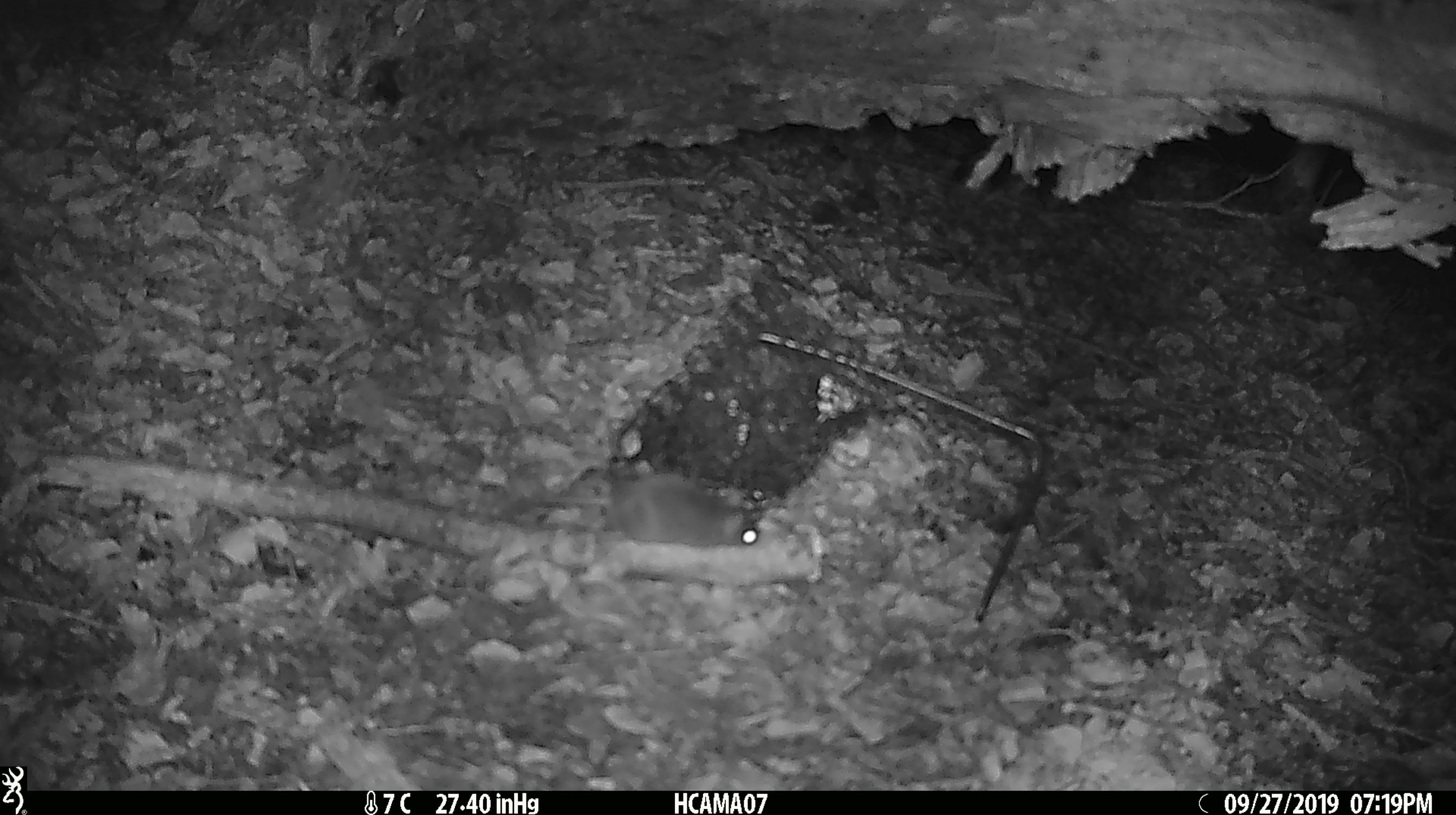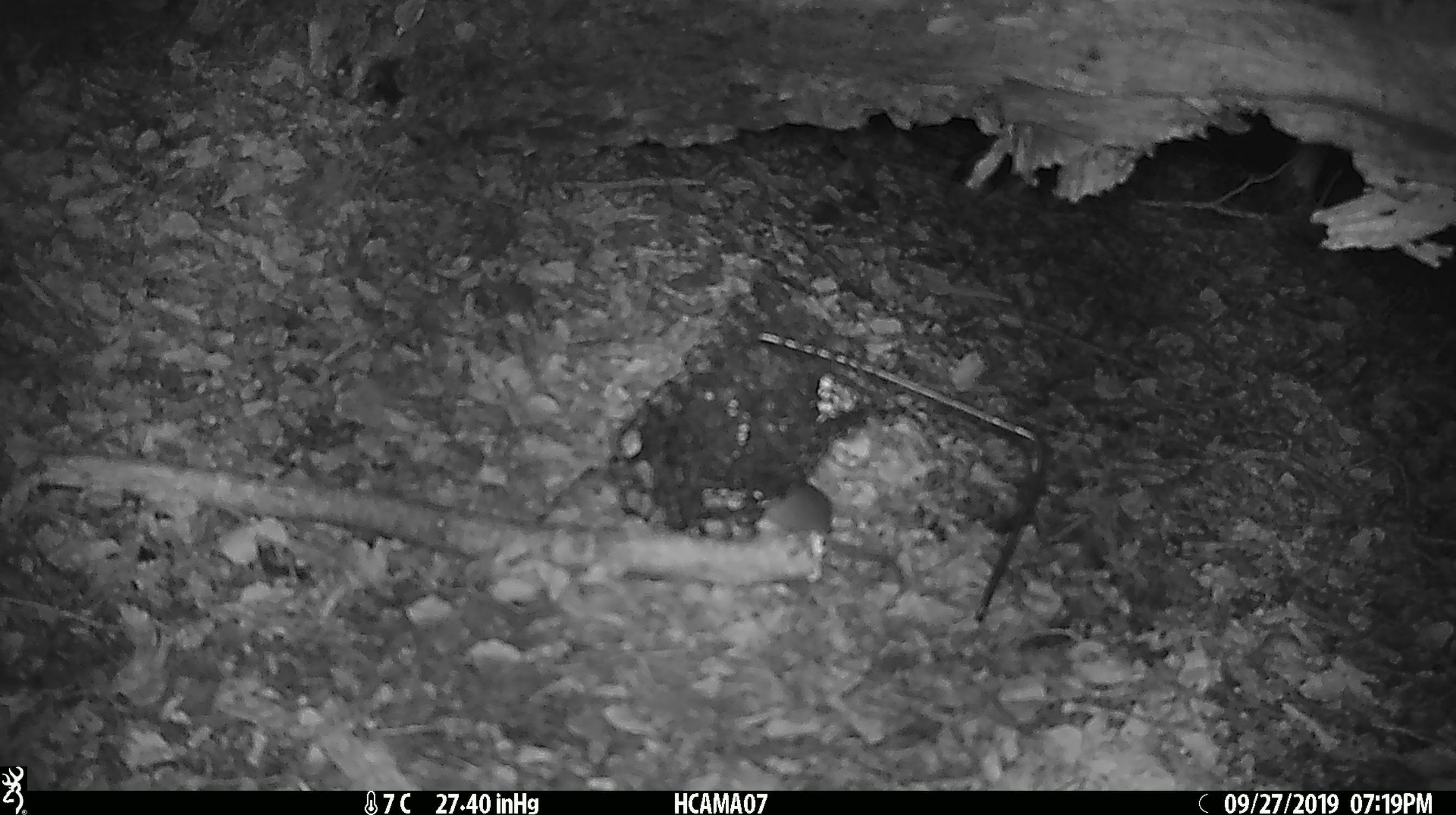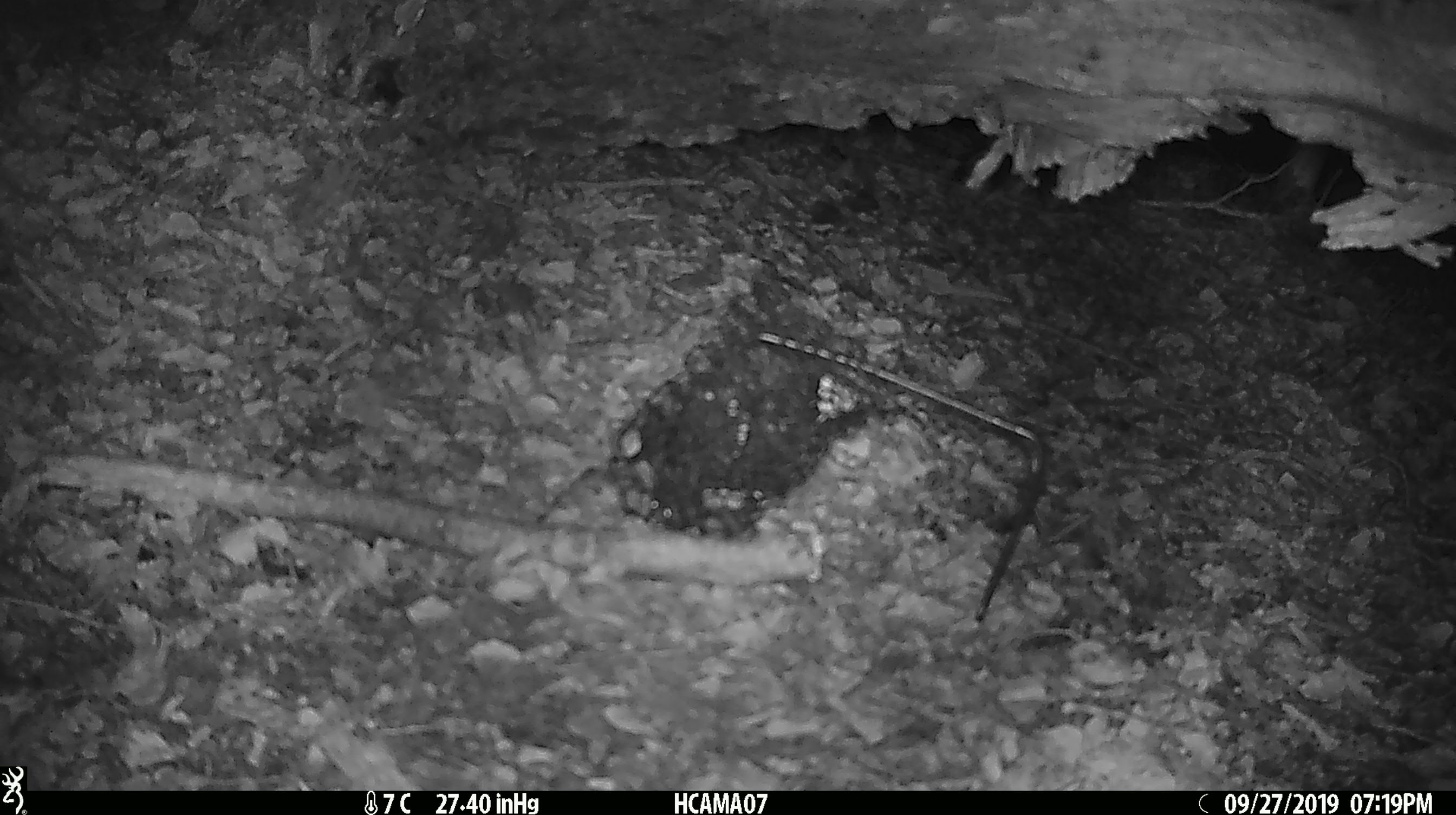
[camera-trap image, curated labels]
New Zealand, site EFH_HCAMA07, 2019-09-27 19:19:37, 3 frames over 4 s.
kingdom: Animalia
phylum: Chordata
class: Mammalia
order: Rodentia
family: Muridae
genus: Mus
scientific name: Mus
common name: mouse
Mouse (Mus).